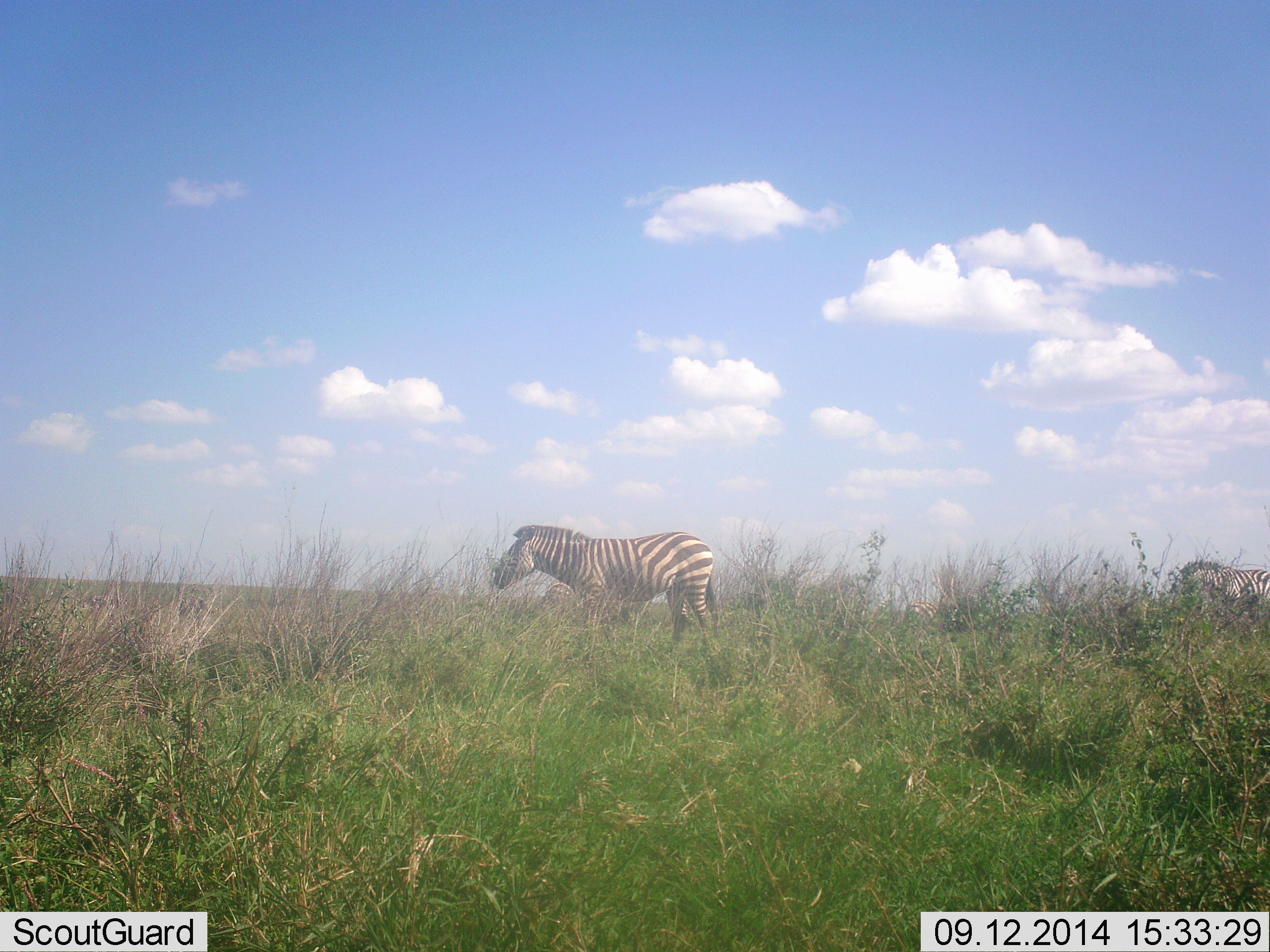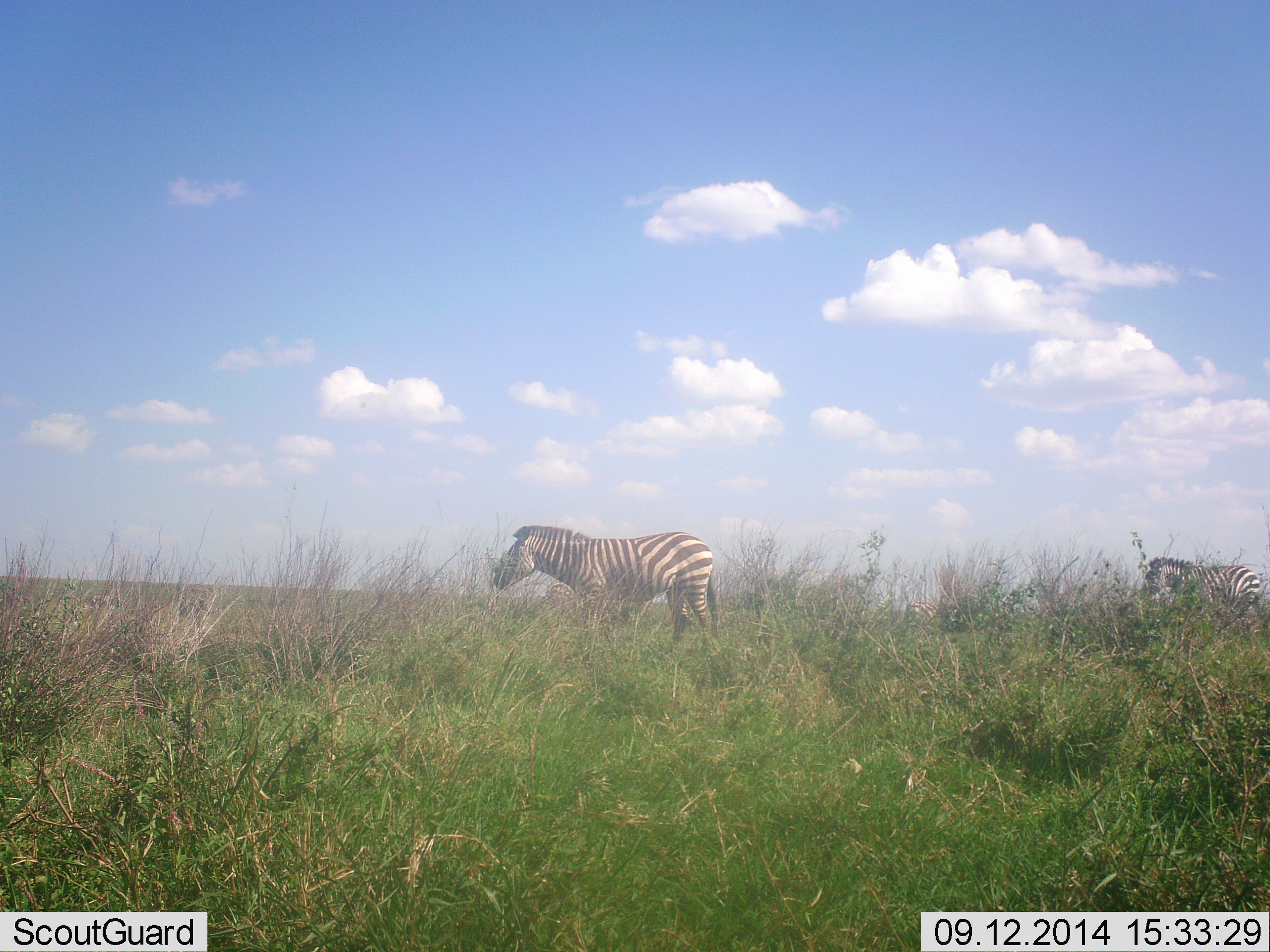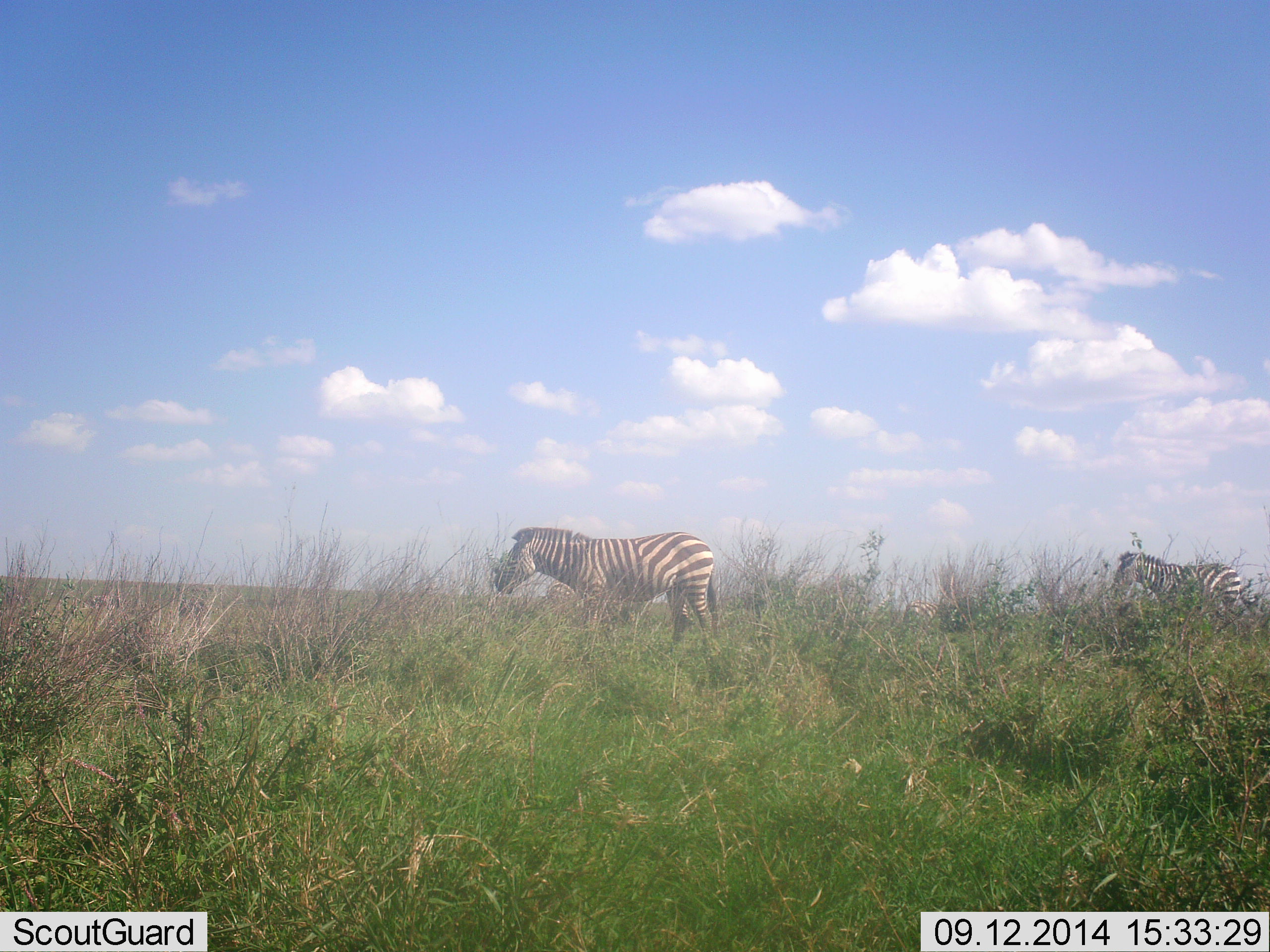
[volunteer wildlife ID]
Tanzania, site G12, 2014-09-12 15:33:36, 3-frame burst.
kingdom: Animalia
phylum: Chordata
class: Mammalia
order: Perissodactyla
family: Equidae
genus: Equus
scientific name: Equus quagga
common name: plains zebra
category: zebra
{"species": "zebra (plains zebra) (Equus quagga)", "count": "2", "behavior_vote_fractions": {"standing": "80%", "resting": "0%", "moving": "80%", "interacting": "0%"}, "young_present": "0%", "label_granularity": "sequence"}